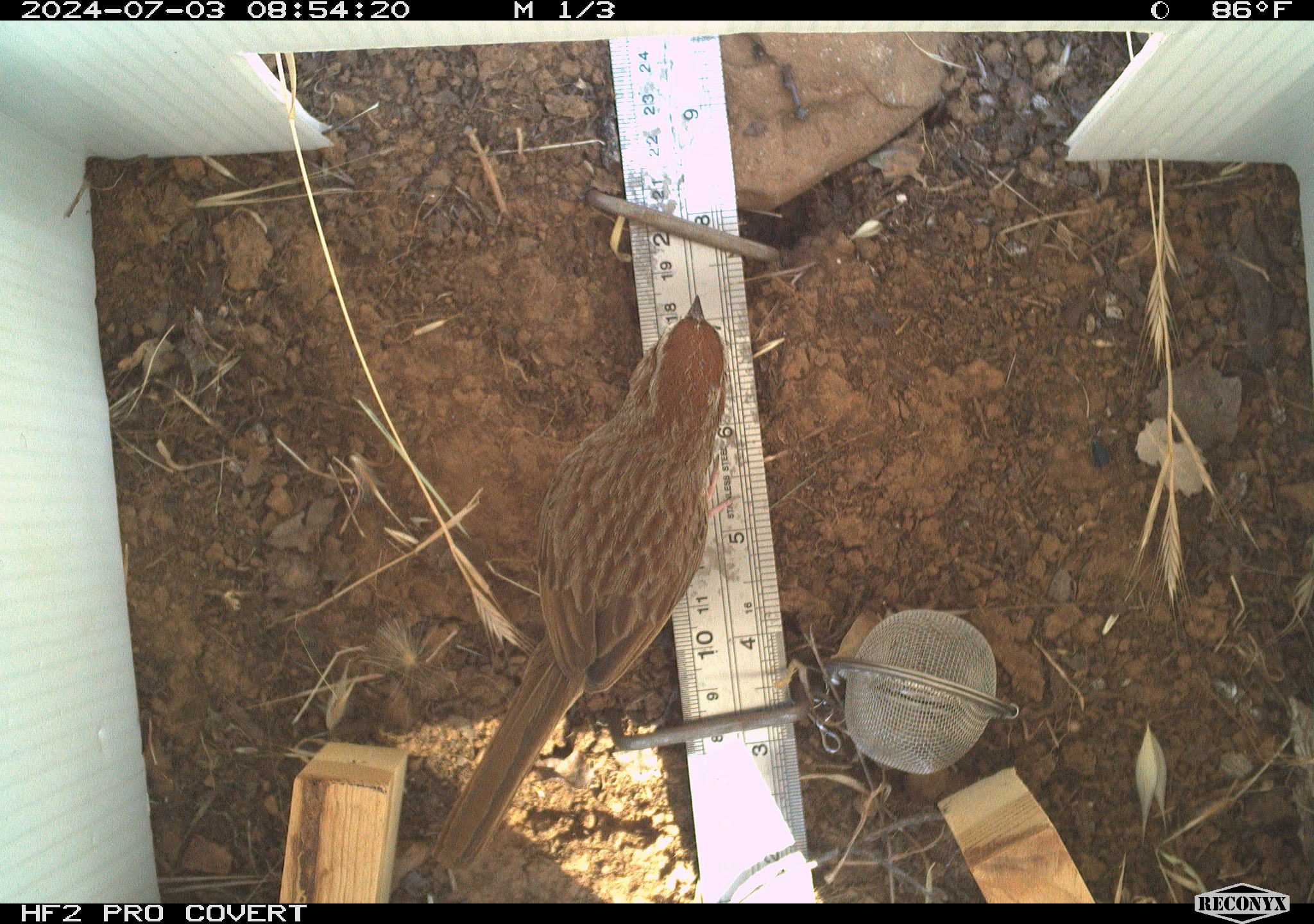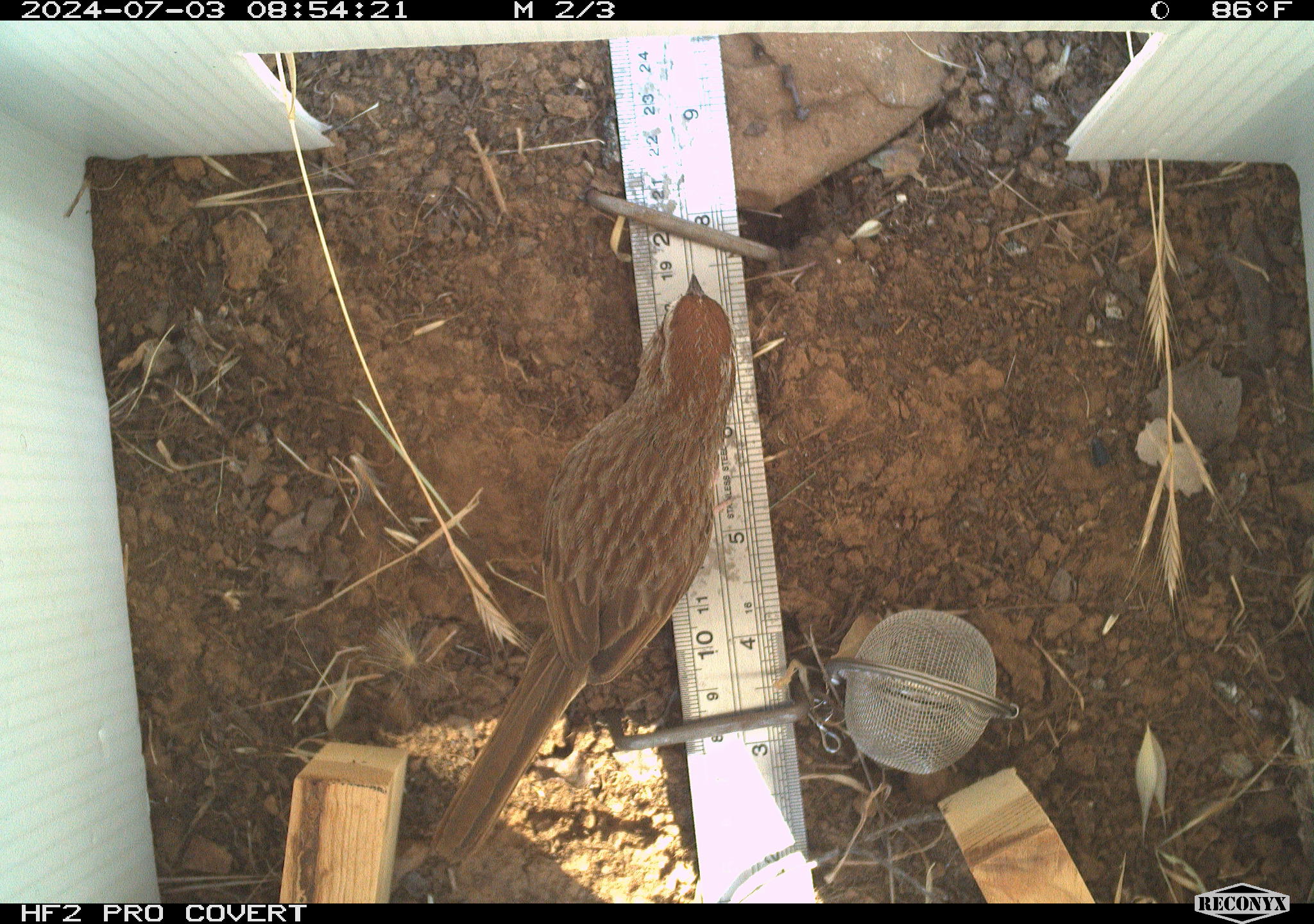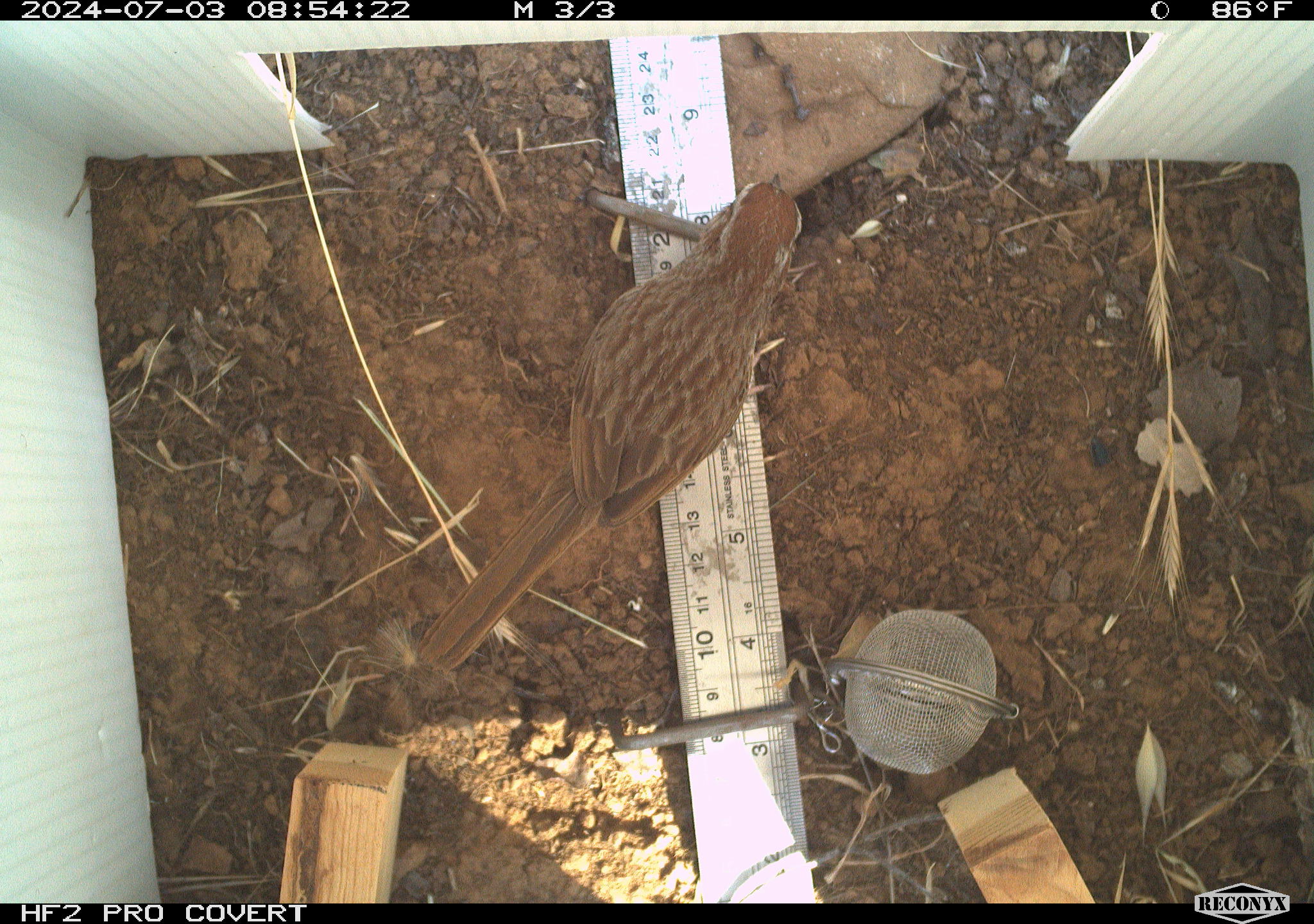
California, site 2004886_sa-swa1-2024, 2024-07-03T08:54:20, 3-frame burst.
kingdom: Animalia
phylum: Chordata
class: Aves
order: Passeriformes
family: Passerellidae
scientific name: Passerellidae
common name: new world sparrows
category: passerellidae family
Passerellidae family (new world sparrows) (Passerellidae).